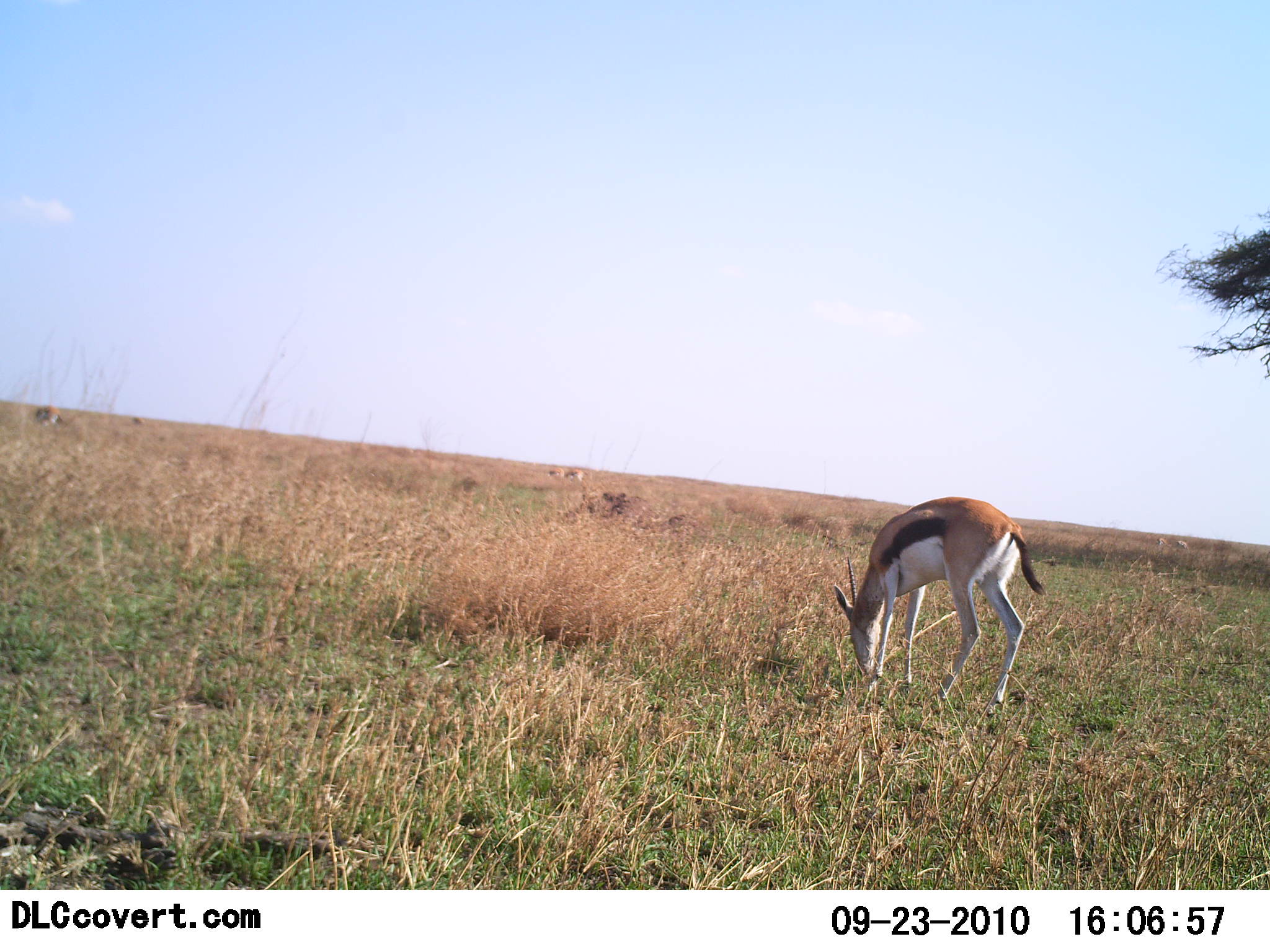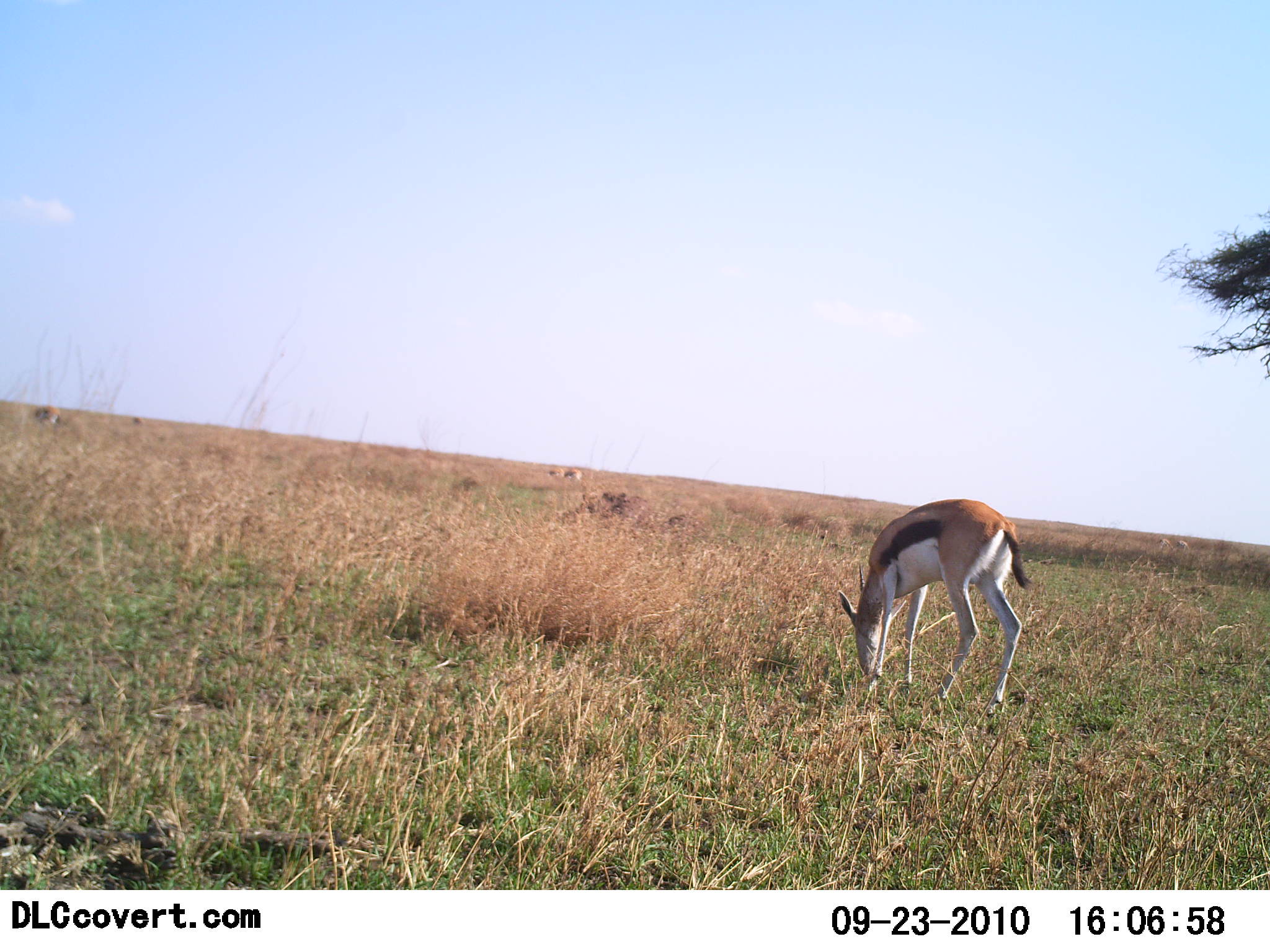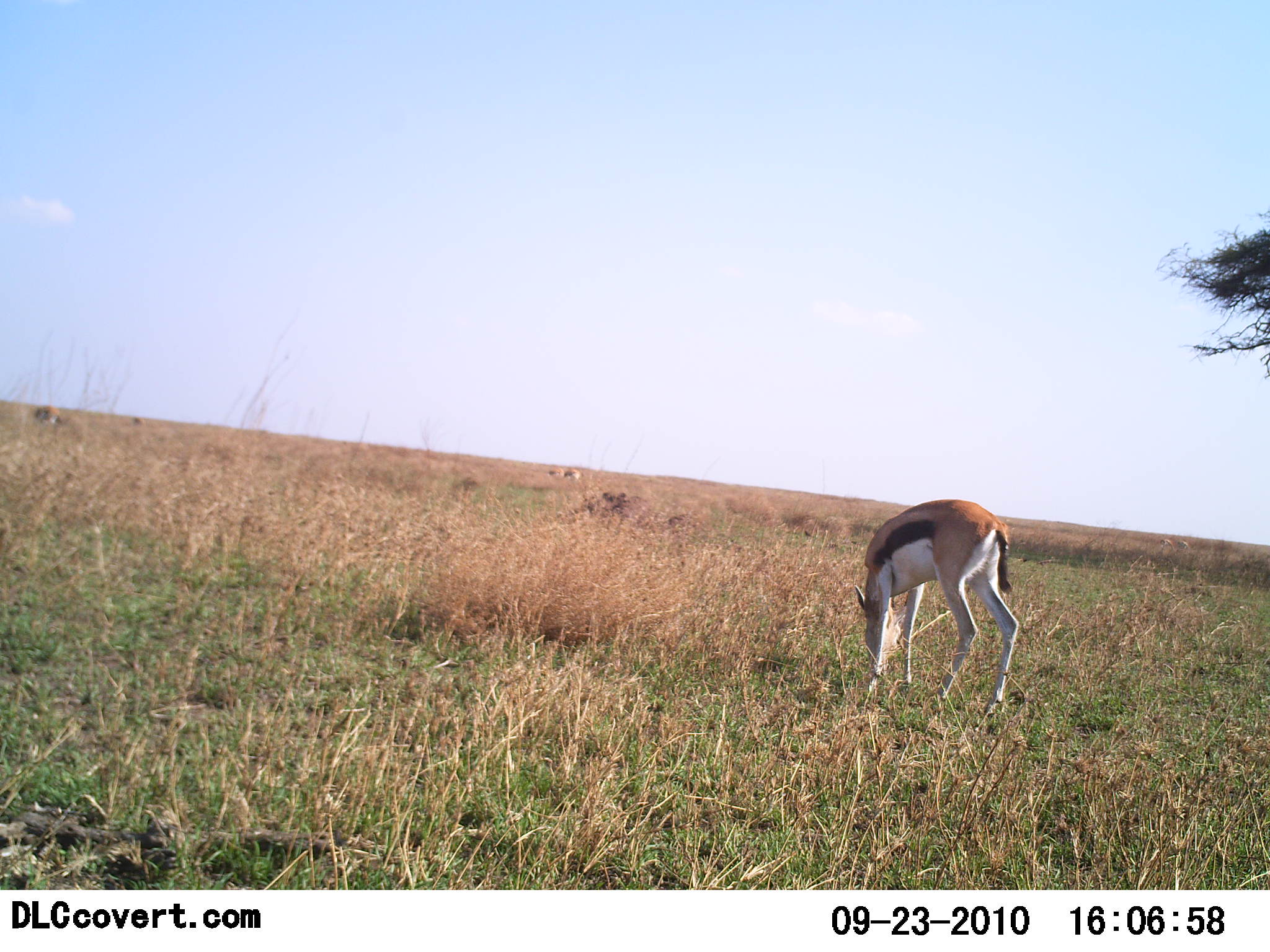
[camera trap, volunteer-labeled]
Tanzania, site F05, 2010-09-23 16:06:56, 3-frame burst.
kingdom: Animalia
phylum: Chordata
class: Mammalia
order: Artiodactyla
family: Bovidae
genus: Eudorcas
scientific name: Eudorcas thomsonii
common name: thomson's gazelle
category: gazellethomsons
Gazellethomsons (thomson's gazelle) (Eudorcas thomsonii), count 1. Behavior (volunteer vote fractions): standing 6%, resting 0%, moving 0%, interacting 0%. Young present (vote fraction): 0%. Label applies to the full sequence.